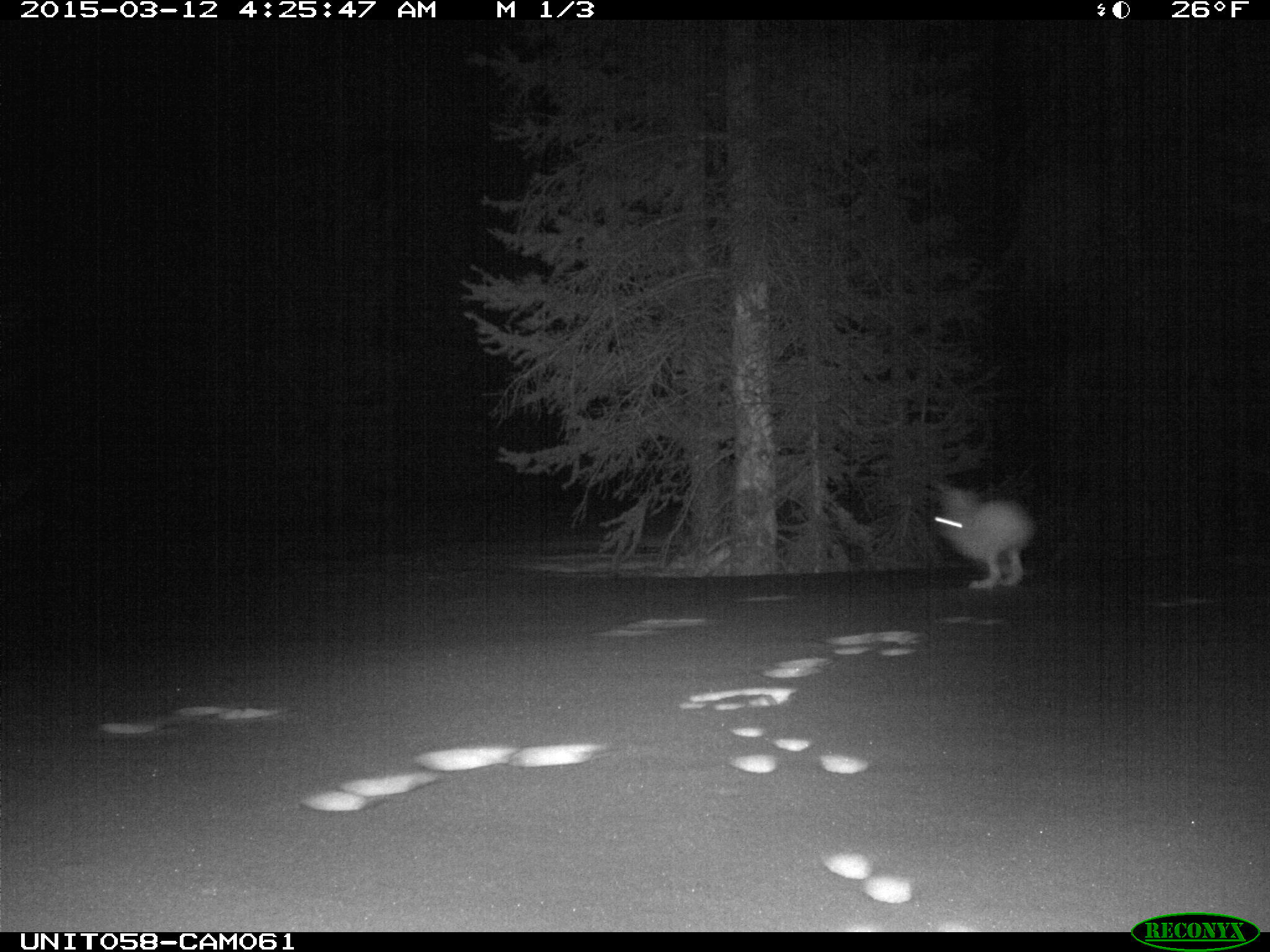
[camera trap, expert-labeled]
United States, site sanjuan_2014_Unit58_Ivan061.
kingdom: Animalia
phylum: Chordata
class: Mammalia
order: Lagomorpha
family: Leporidae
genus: Lepus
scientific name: Lepus americanus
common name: snowshoe hare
Lepus americanus (snowshoe hare).